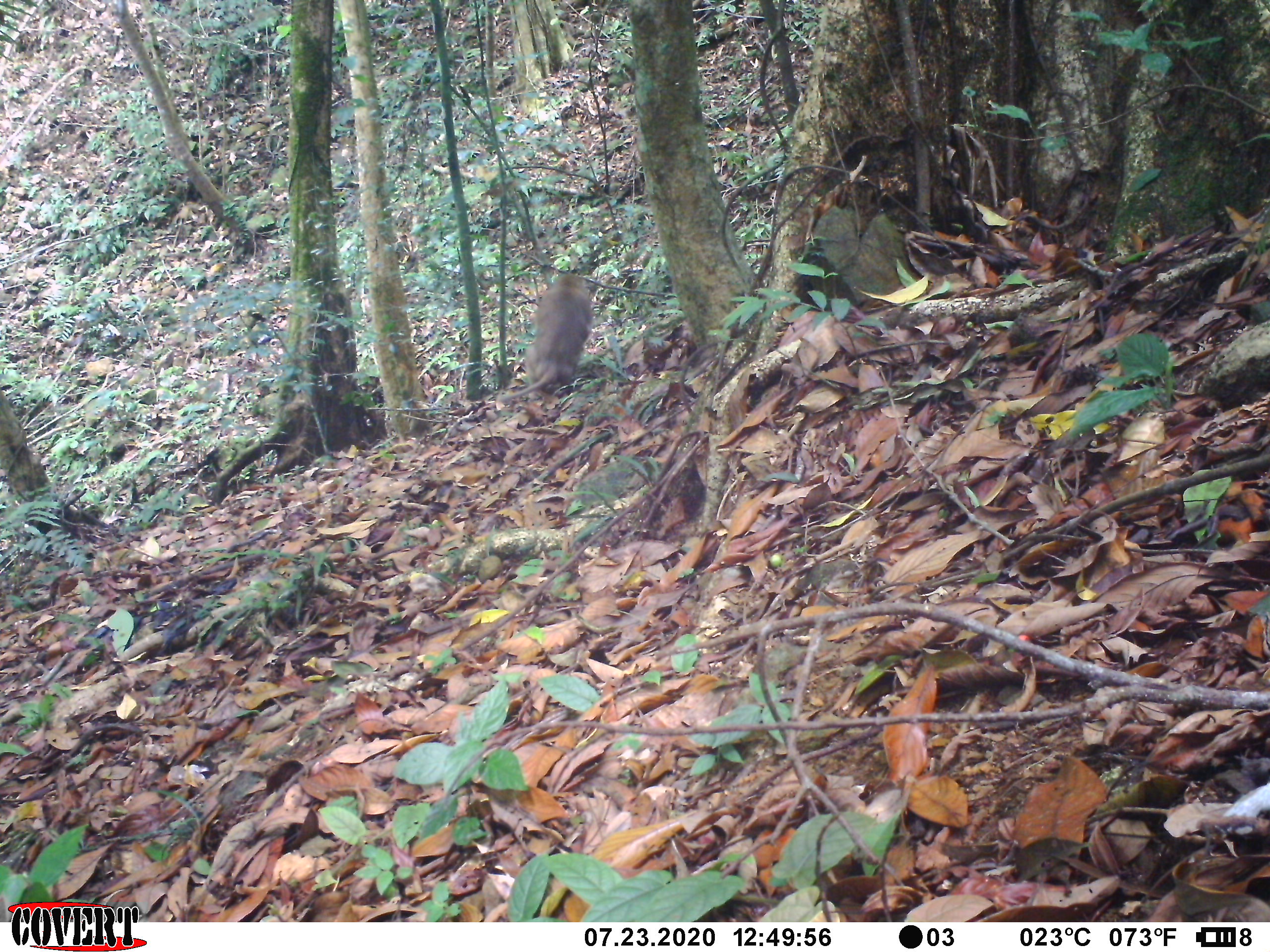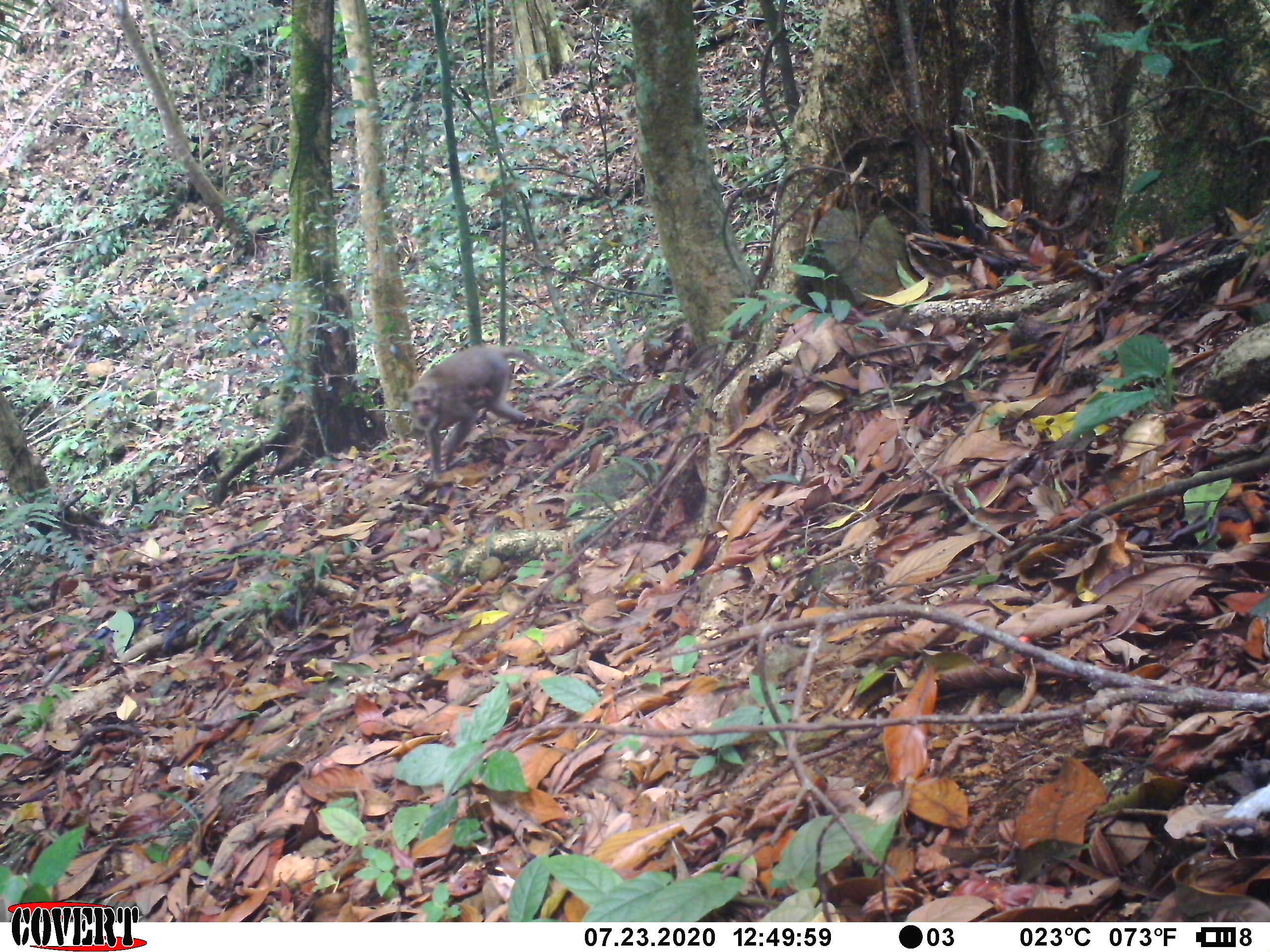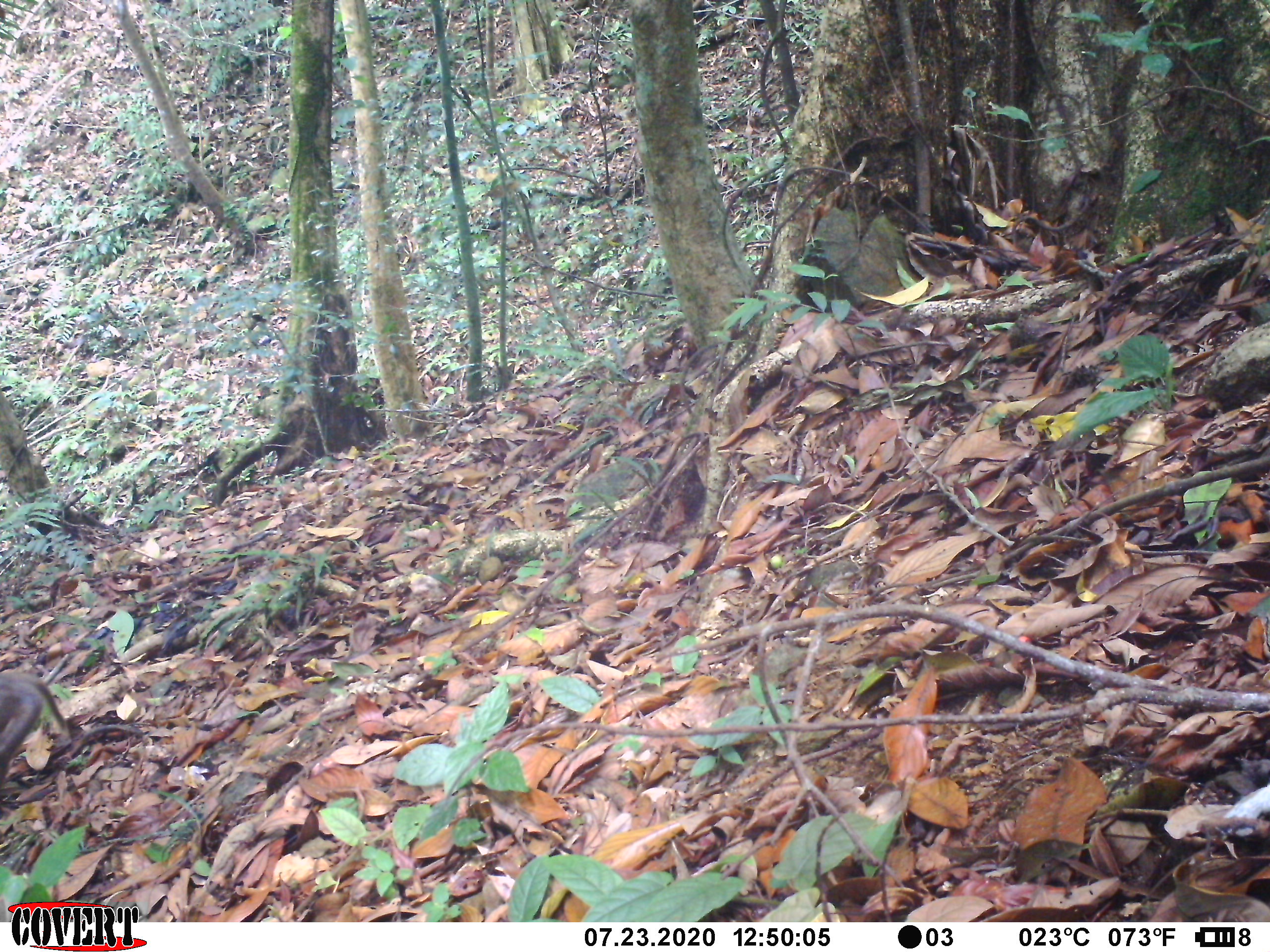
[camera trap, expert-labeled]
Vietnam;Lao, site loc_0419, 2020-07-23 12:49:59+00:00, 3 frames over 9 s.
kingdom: Animalia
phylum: Chordata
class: Mammalia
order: Primates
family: Cercopithecidae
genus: Macaca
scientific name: Macaca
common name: macaques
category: assam or rhesus macaque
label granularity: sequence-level